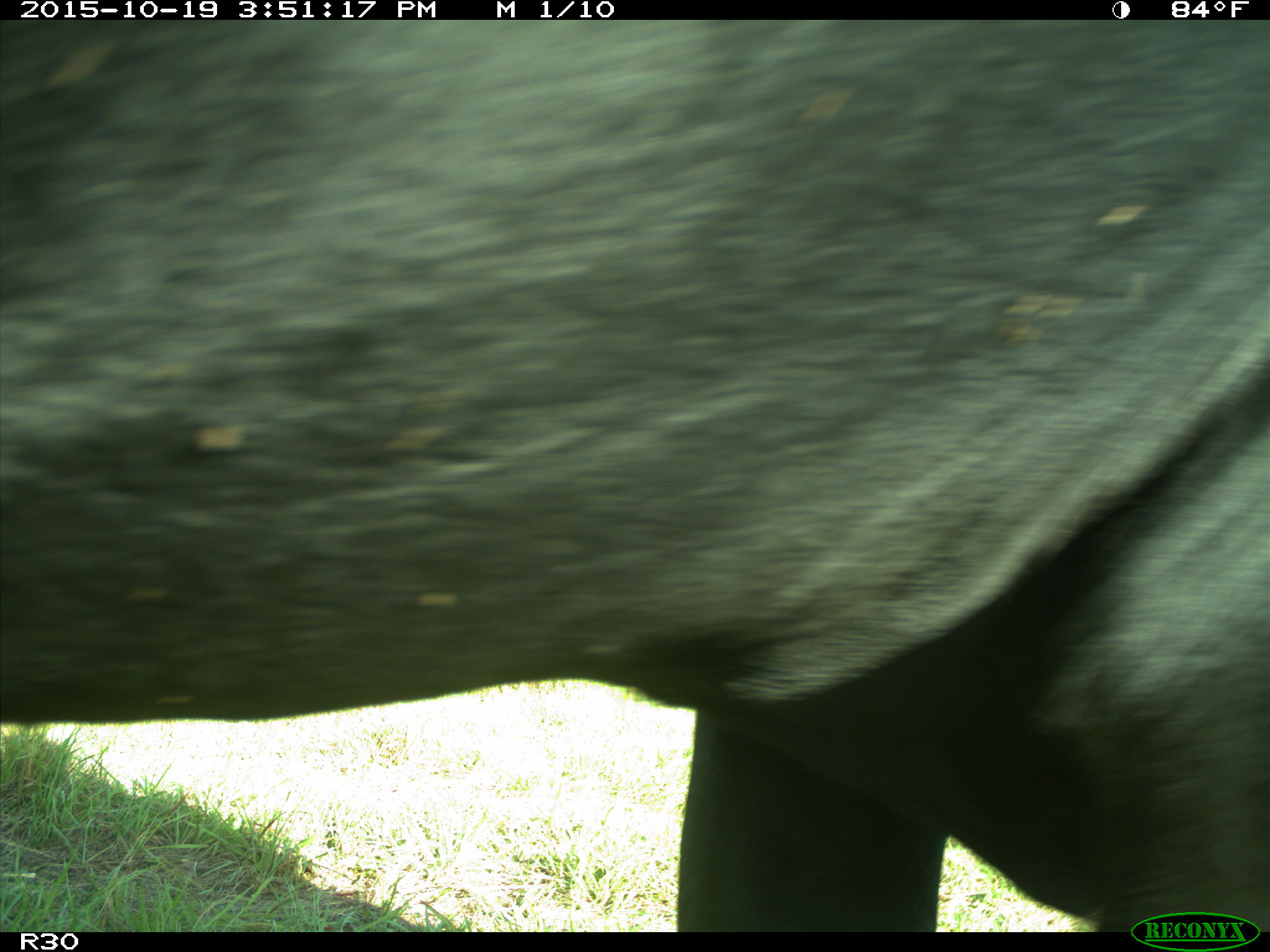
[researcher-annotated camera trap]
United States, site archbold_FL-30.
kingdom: Animalia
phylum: Chordata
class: Mammalia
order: Artiodactyla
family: Bovidae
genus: Bos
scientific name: Bos taurus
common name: domestic cow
Bos taurus (domestic cow).